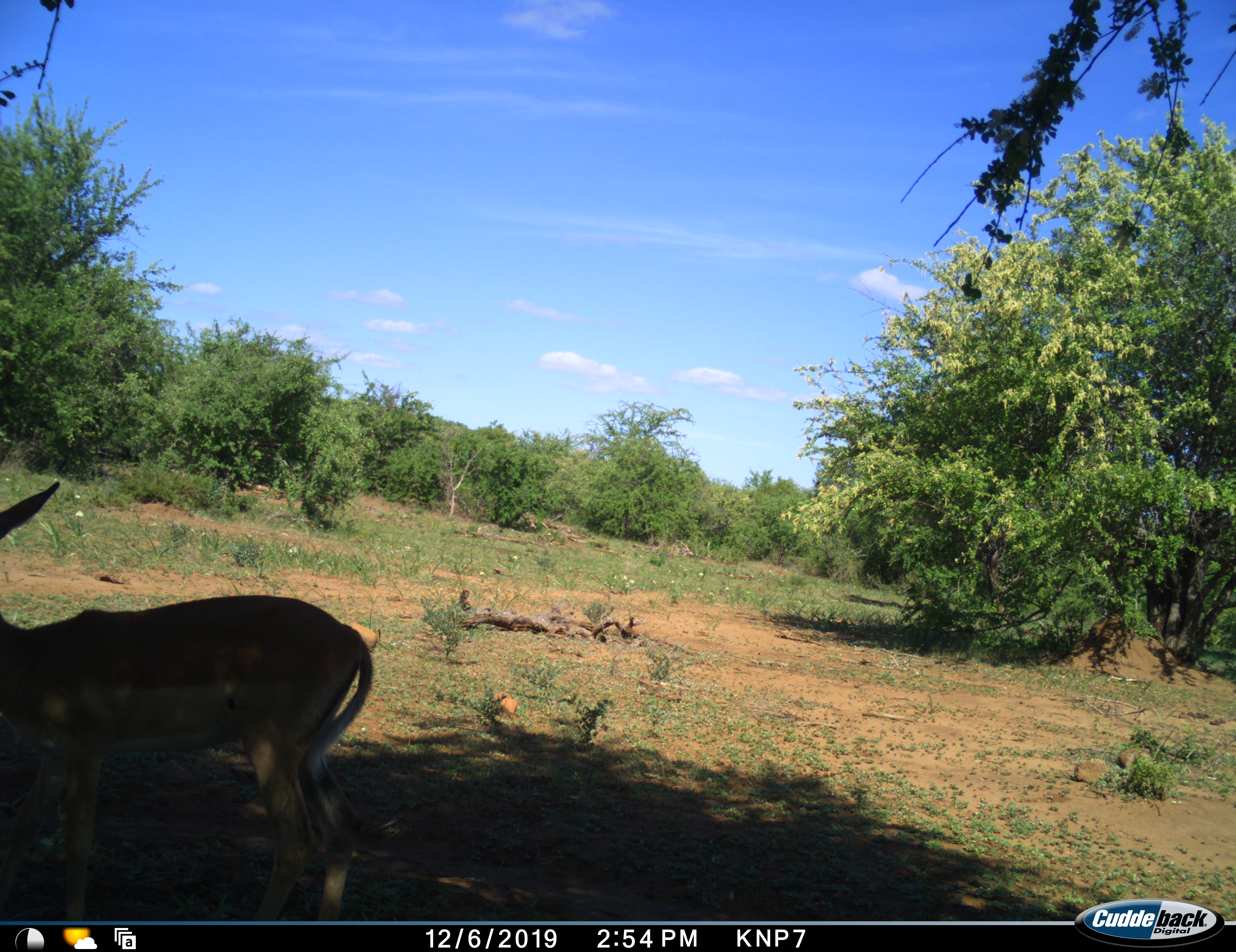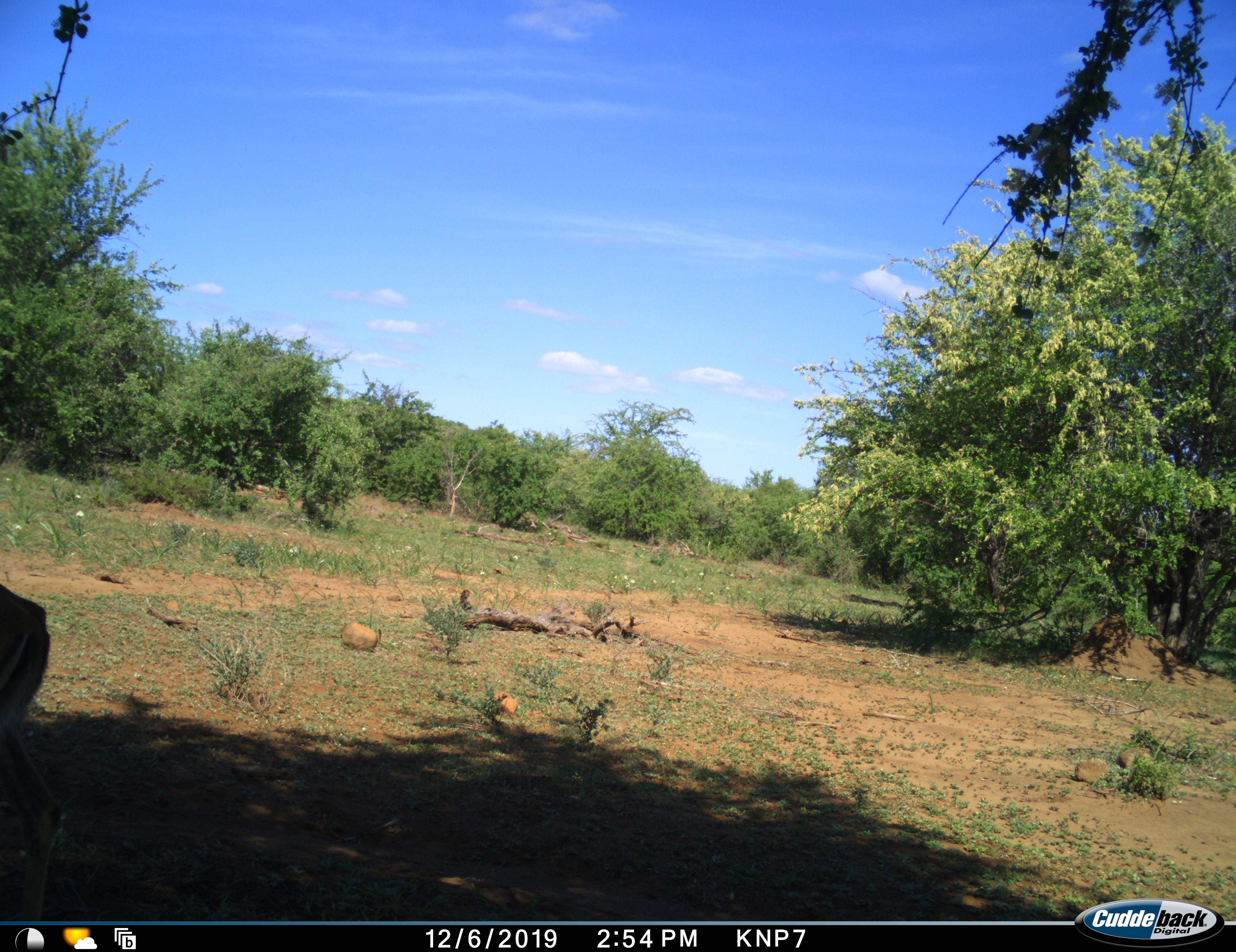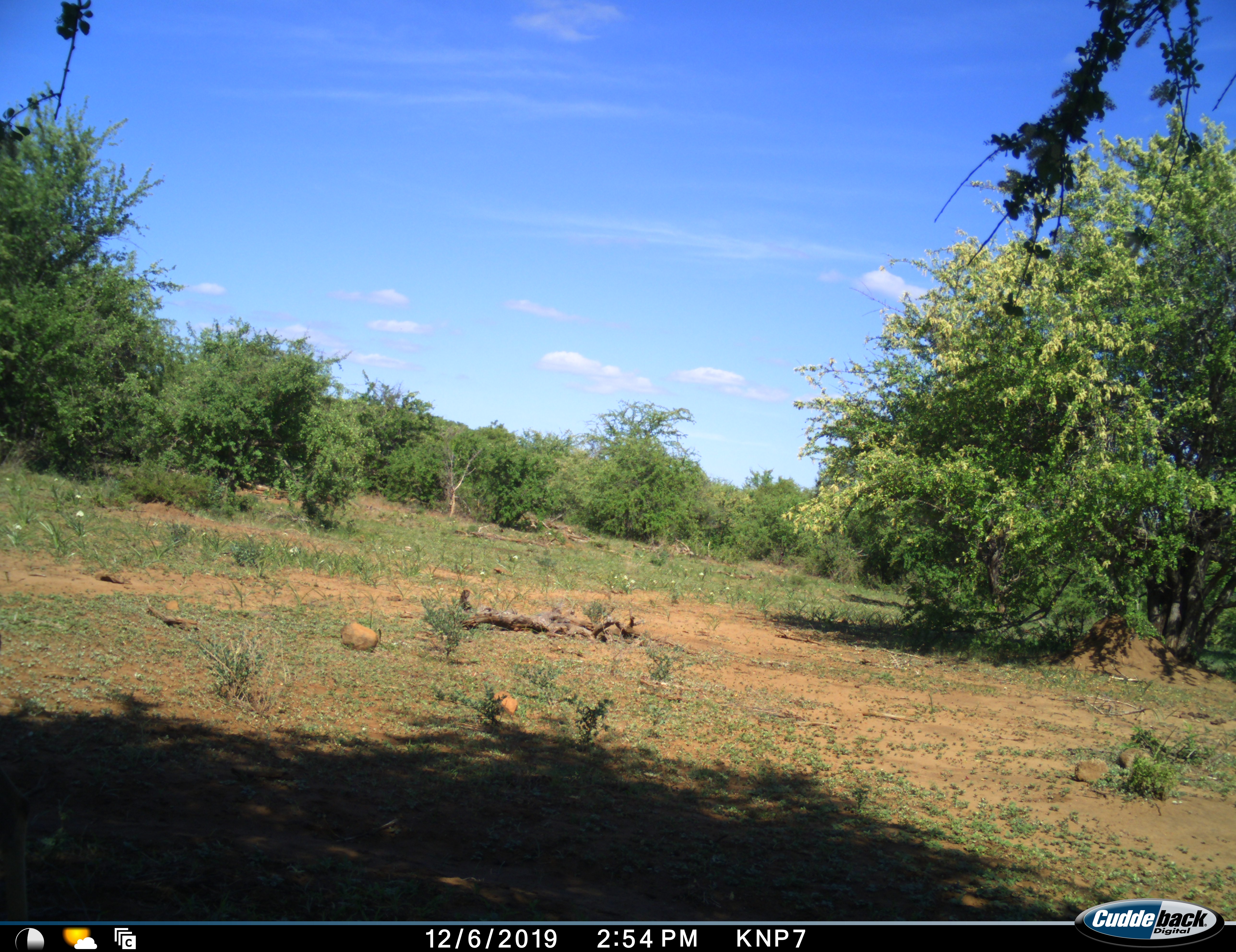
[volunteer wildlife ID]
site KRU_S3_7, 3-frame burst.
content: unidentified animal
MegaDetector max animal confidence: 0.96